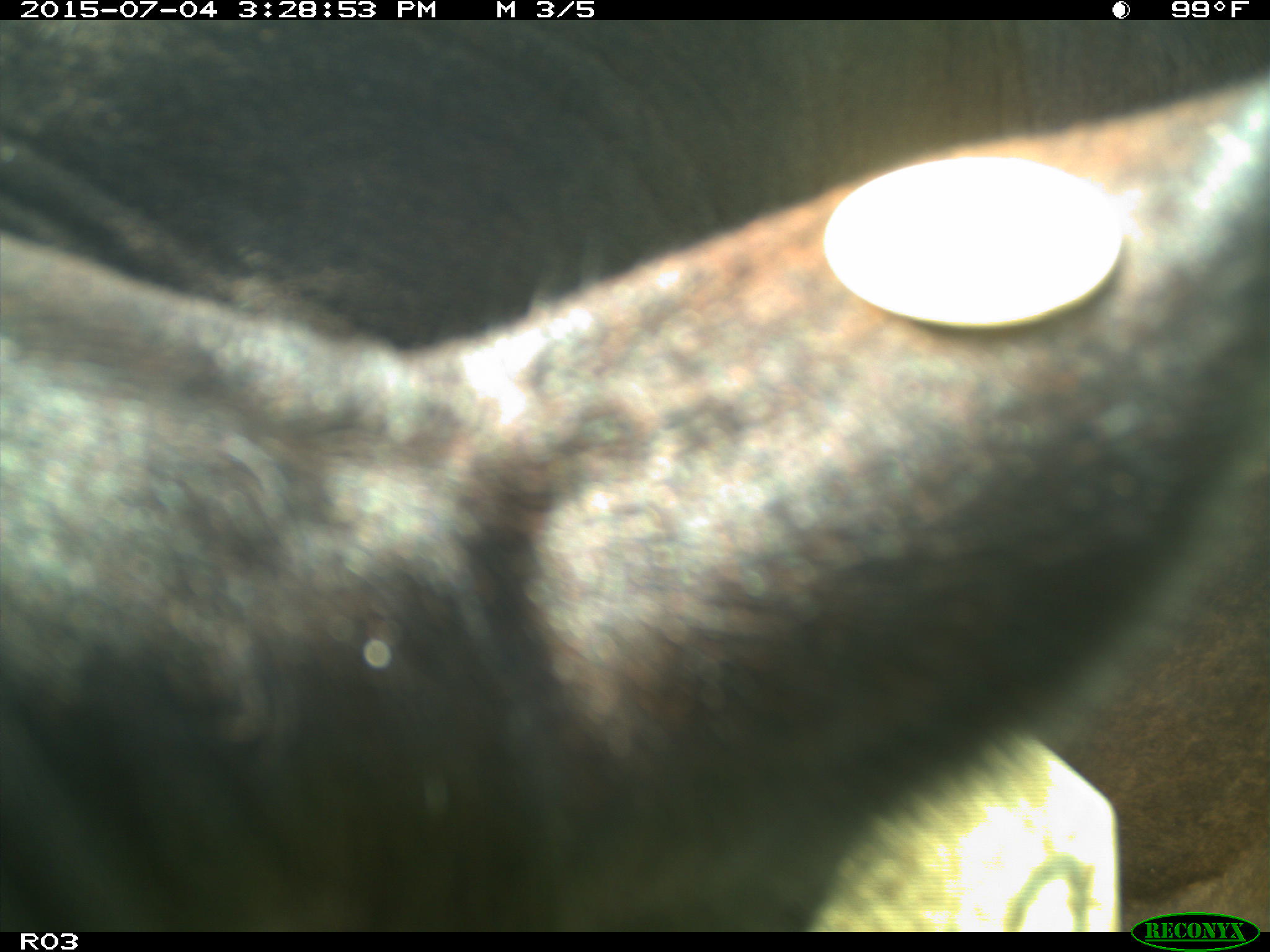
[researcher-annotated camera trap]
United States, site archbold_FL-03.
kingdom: Animalia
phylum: Chordata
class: Mammalia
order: Artiodactyla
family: Bovidae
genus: Bos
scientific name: Bos taurus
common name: domestic cow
Bos taurus (domestic cow).